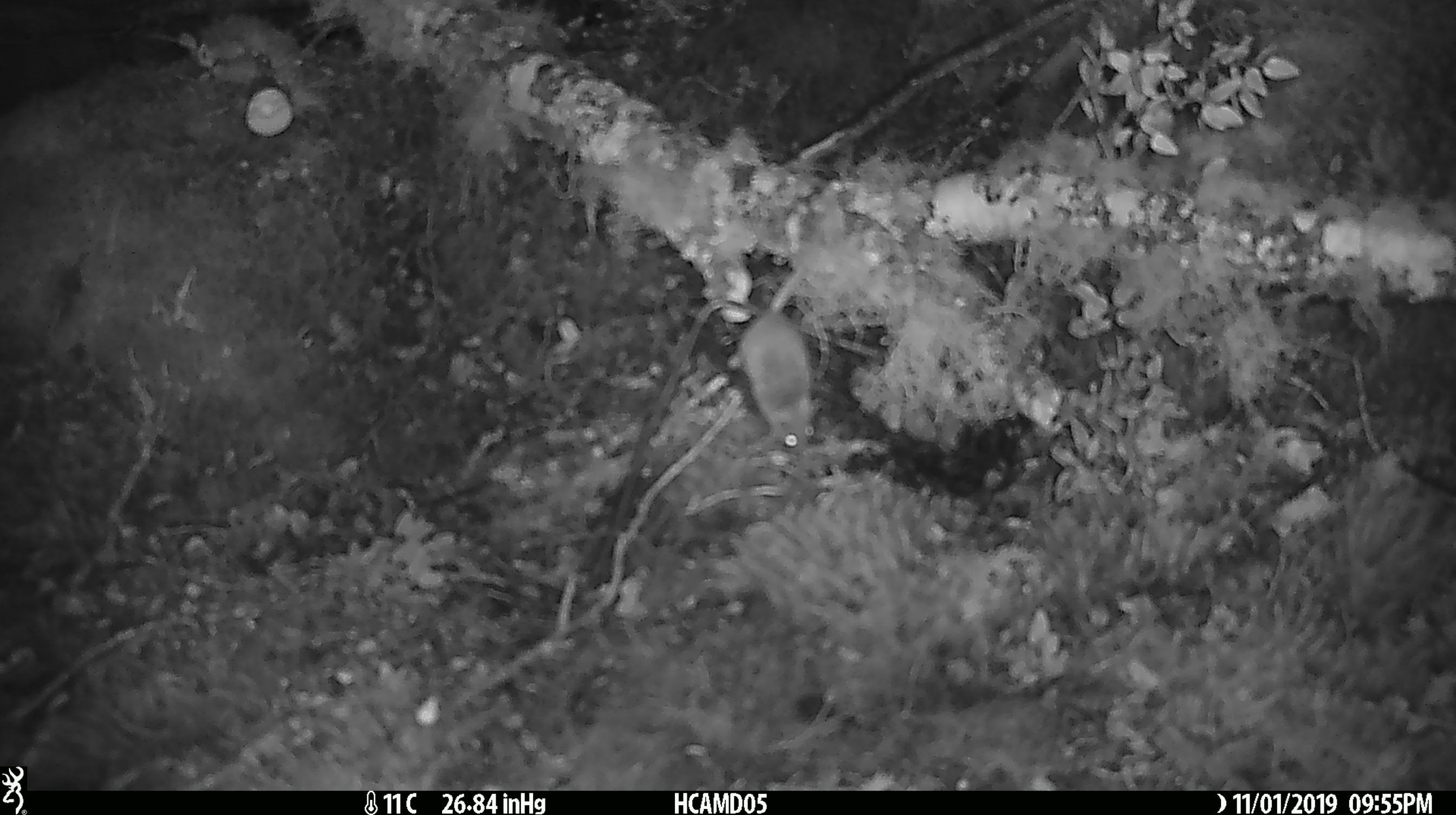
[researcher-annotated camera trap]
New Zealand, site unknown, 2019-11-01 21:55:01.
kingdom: Animalia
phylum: Chordata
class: Mammalia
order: Rodentia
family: Muridae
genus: Mus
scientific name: Mus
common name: mouse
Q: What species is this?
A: Mouse (Mus).